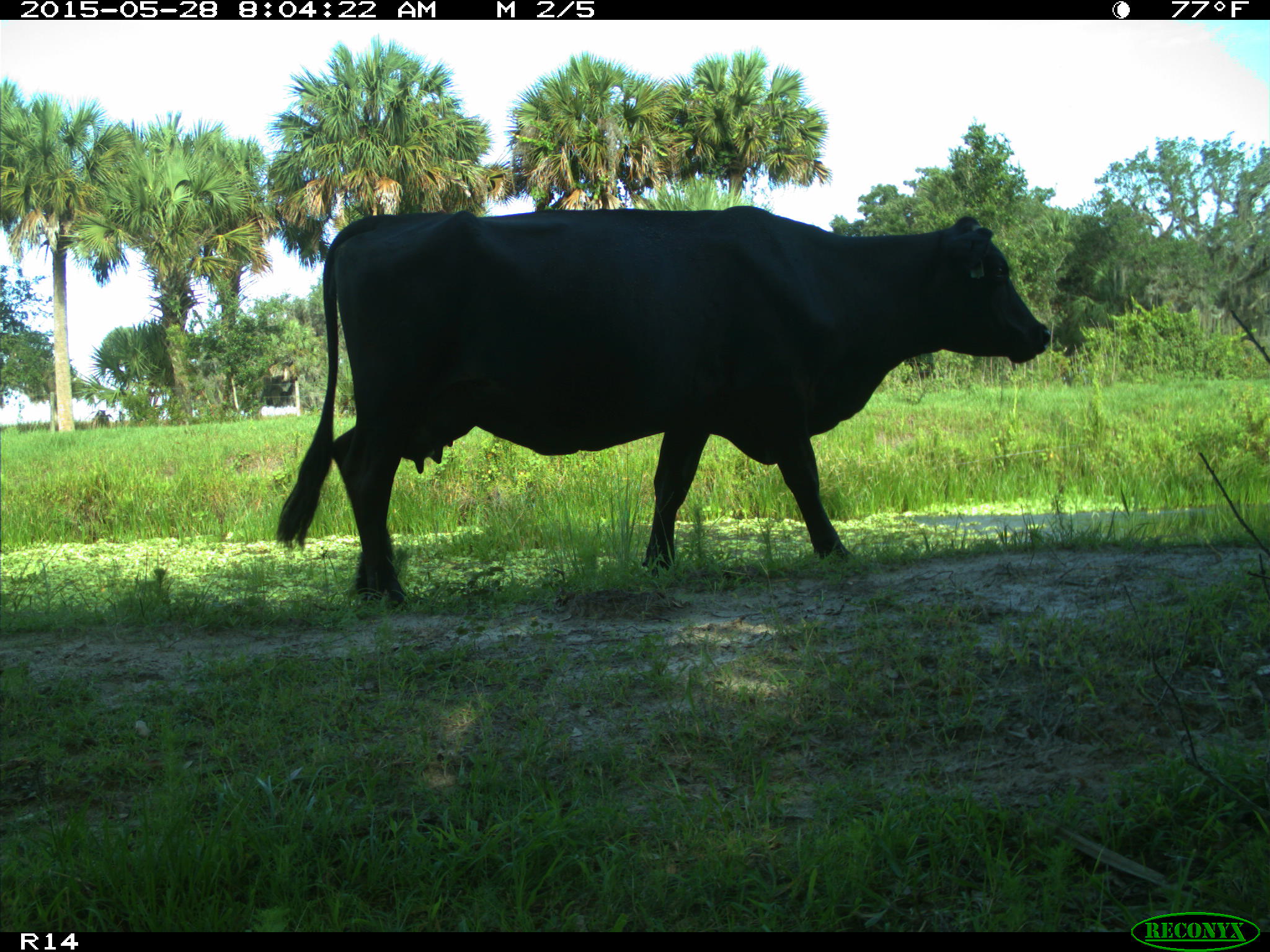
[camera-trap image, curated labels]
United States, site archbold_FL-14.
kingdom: Animalia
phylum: Chordata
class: Mammalia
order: Artiodactyla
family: Bovidae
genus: Bos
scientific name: Bos taurus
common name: domestic cow